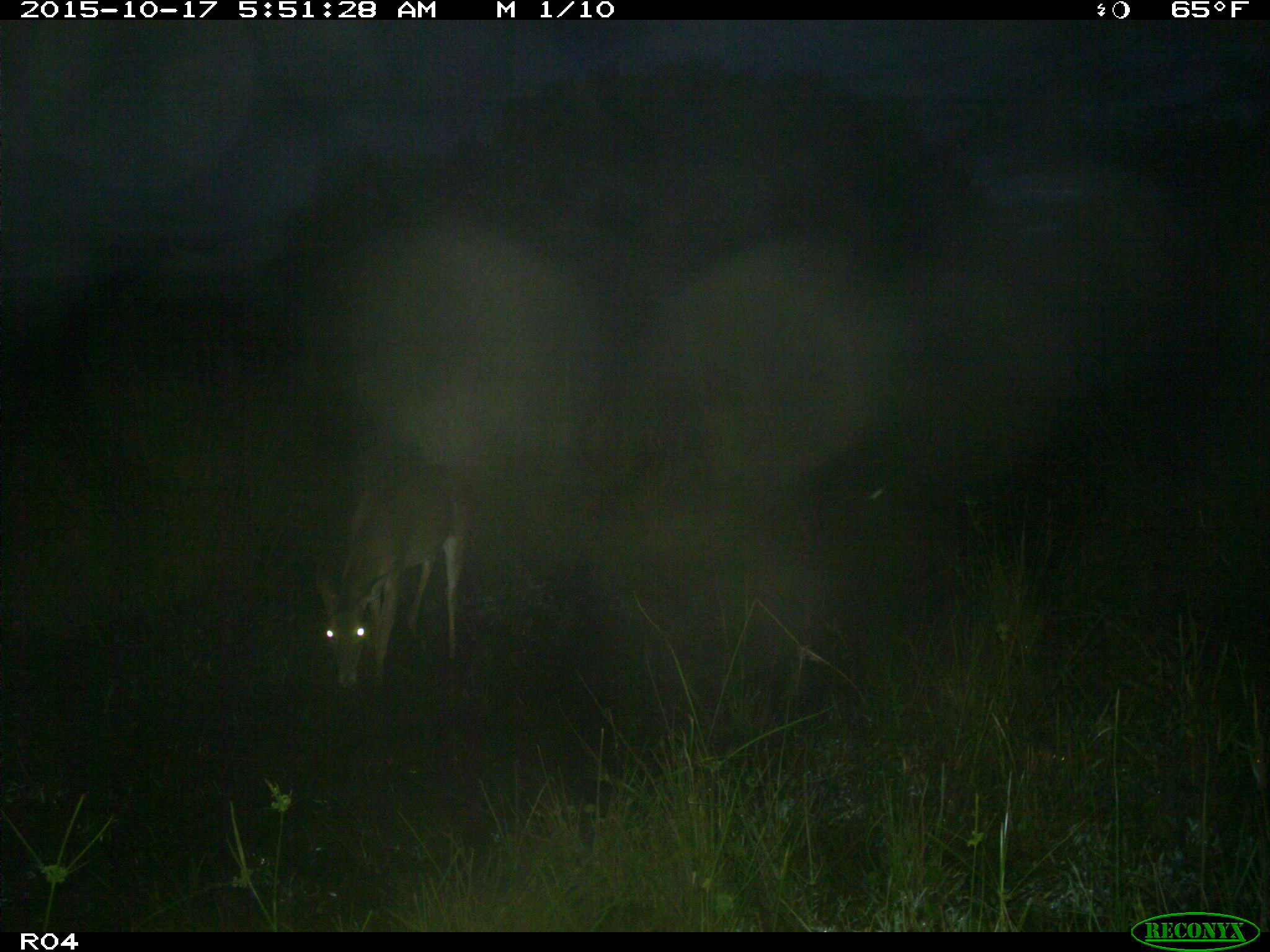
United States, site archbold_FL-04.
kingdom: Animalia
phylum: Chordata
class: Mammalia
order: Artiodactyla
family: Cervidae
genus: Odocoileus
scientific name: Odocoileus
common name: deer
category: unidentified deer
Unidentified deer (deer) (Odocoileus).